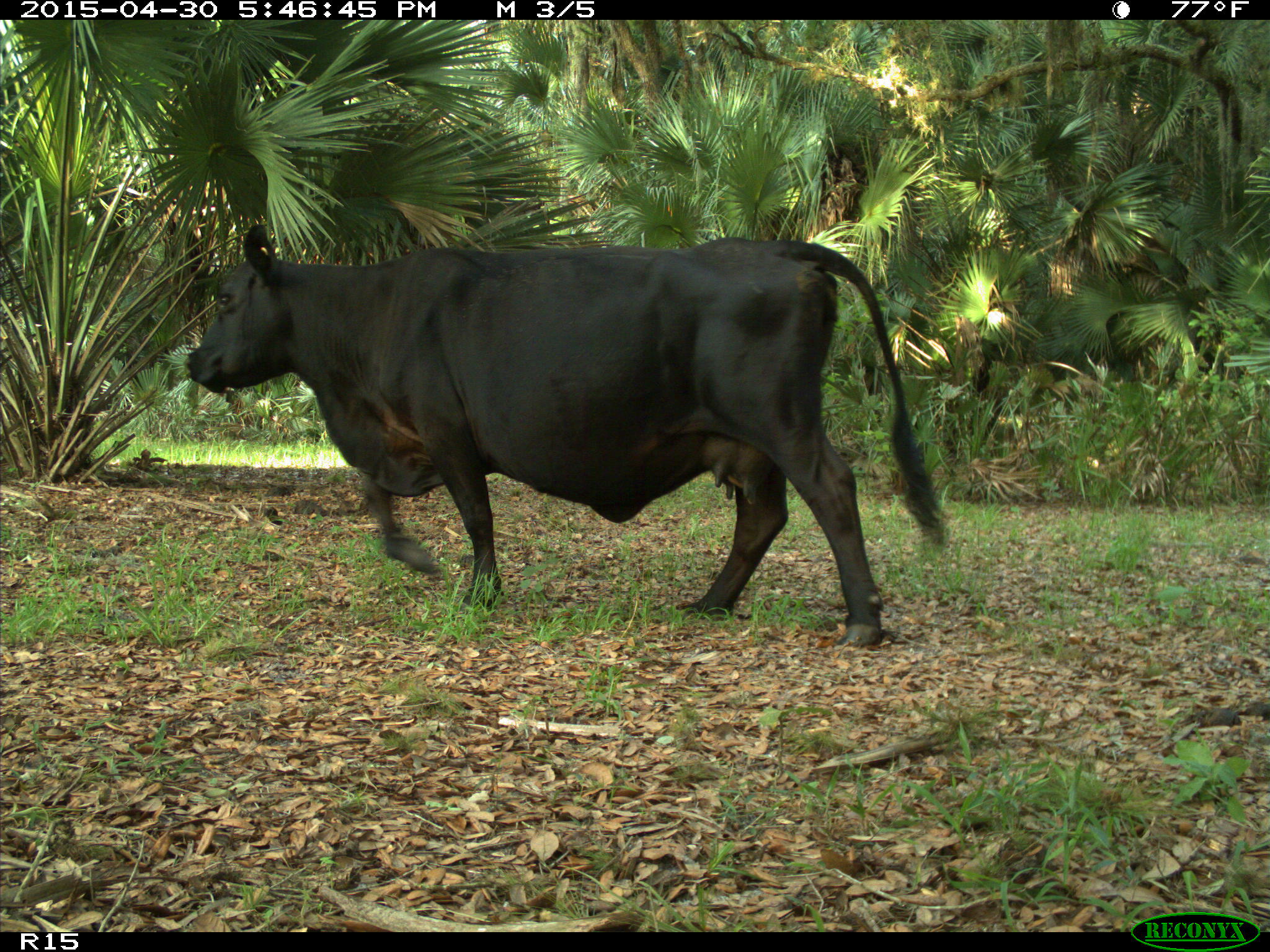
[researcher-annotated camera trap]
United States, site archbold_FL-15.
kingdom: Animalia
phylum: Chordata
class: Mammalia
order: Artiodactyla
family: Bovidae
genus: Bos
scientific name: Bos taurus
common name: domestic cow